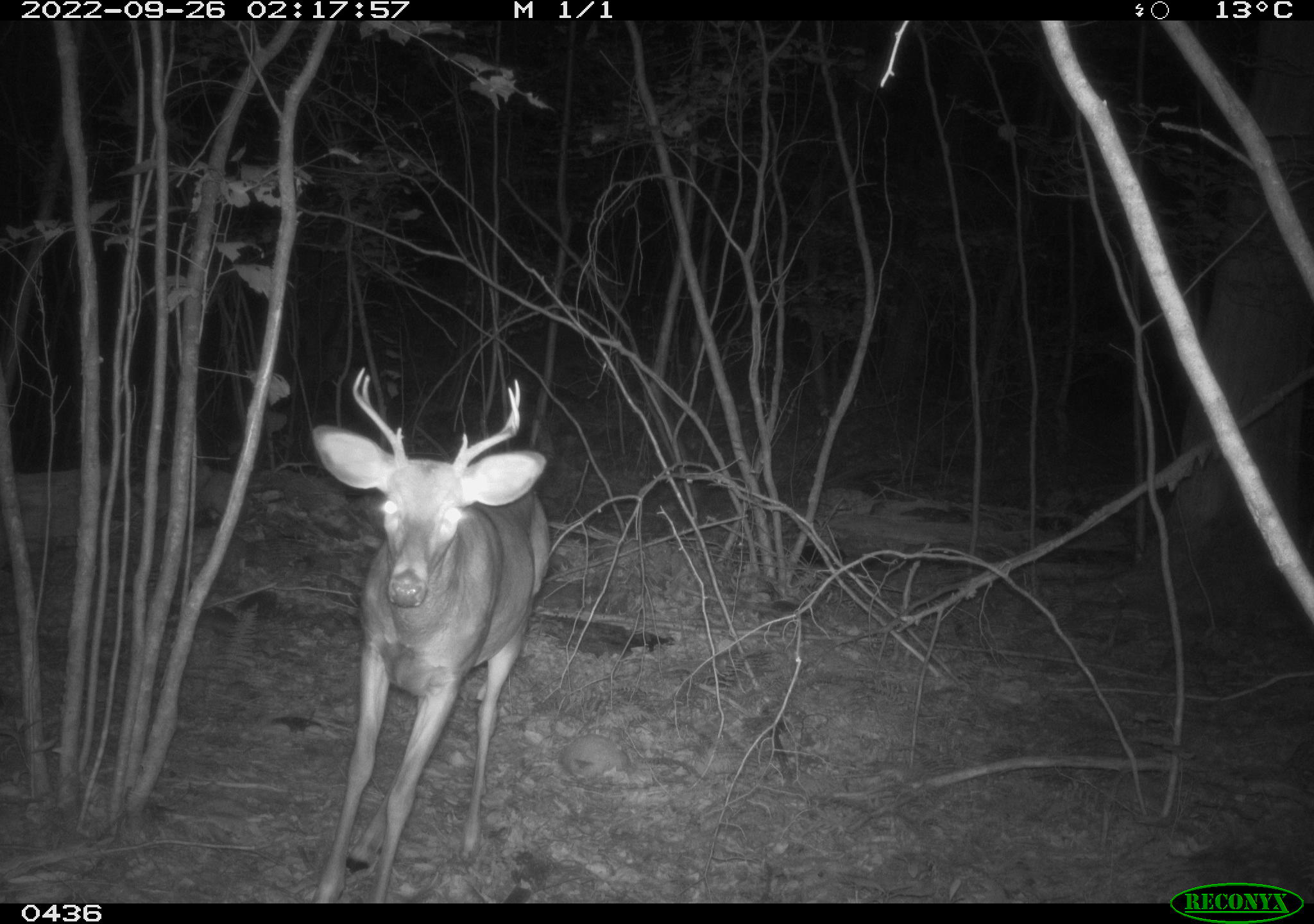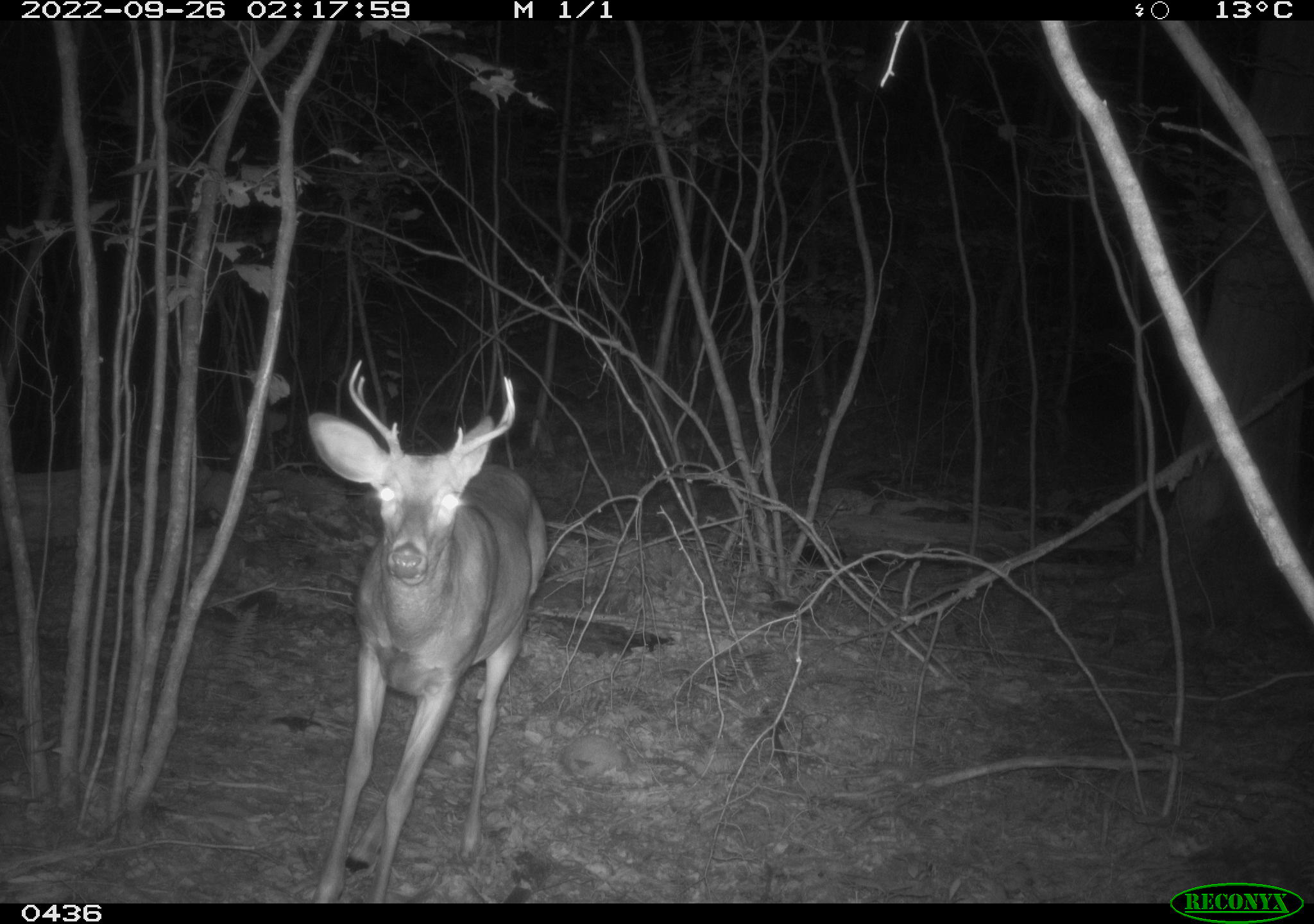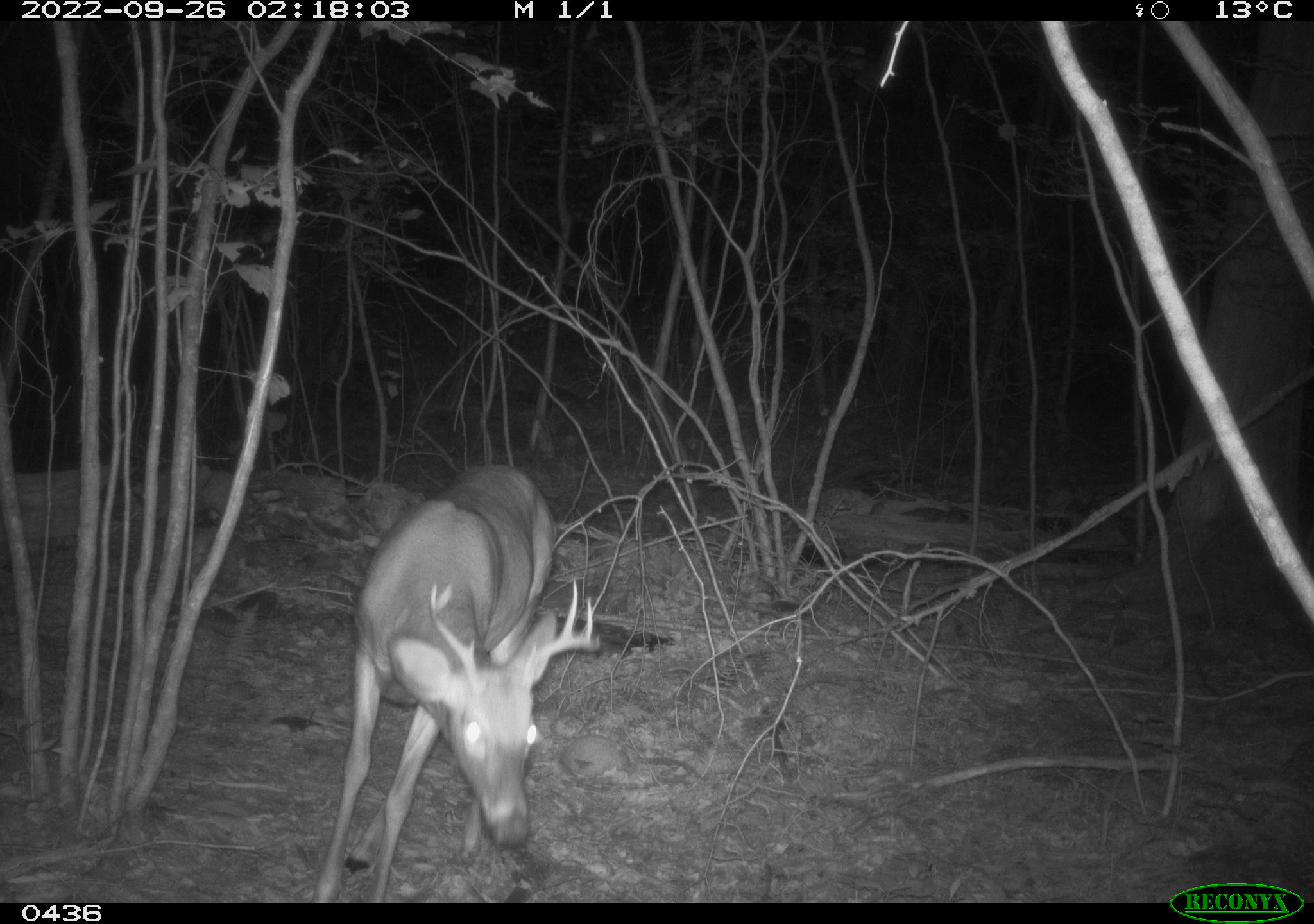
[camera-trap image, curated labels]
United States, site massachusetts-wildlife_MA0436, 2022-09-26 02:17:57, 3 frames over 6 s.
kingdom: Animalia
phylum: Chordata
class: Mammalia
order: Artiodactyla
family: Cervidae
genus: Odocoileus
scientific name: Odocoileus virginianus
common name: white-tailed deer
White-tailed deer (Odocoileus virginianus).